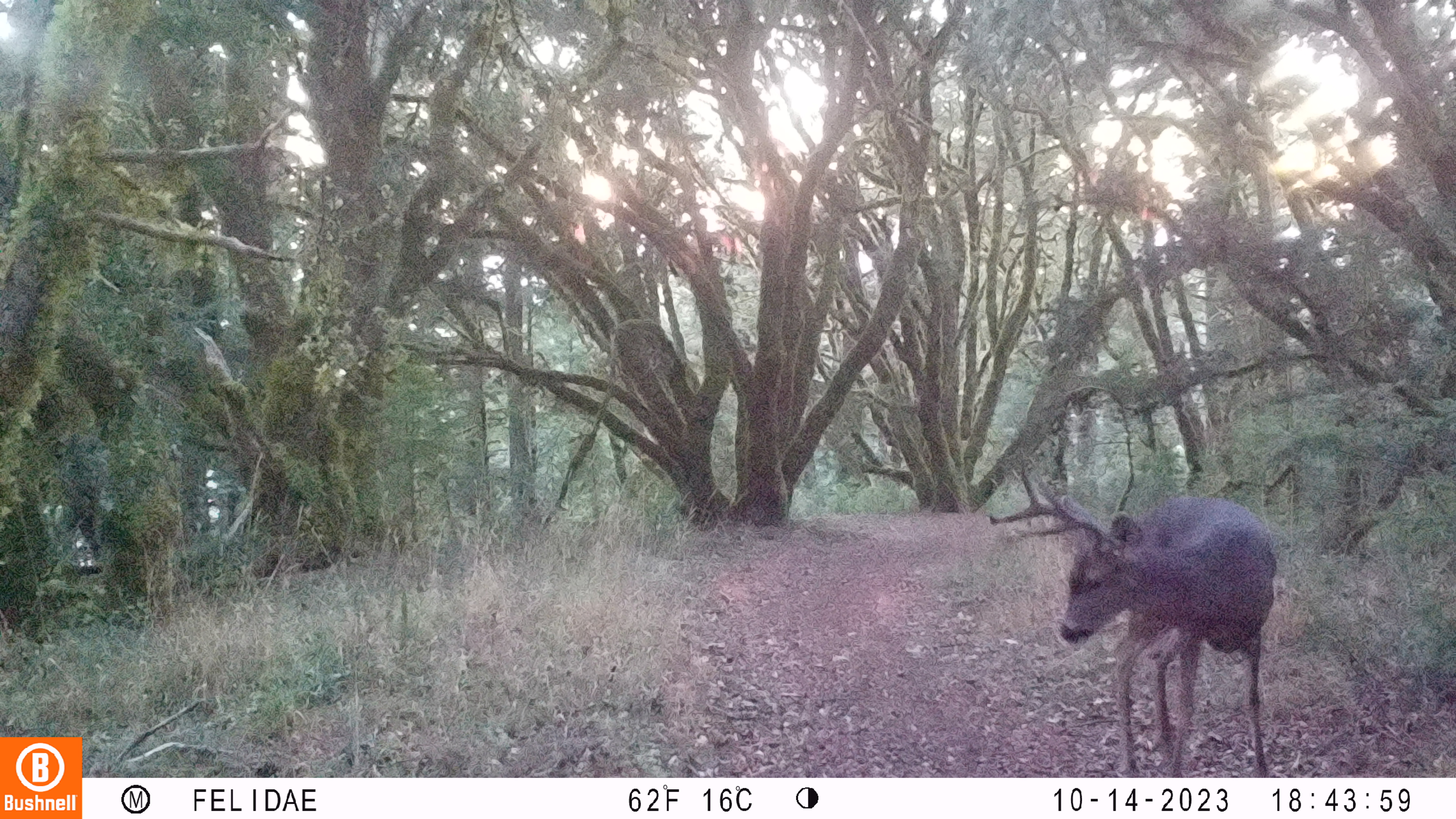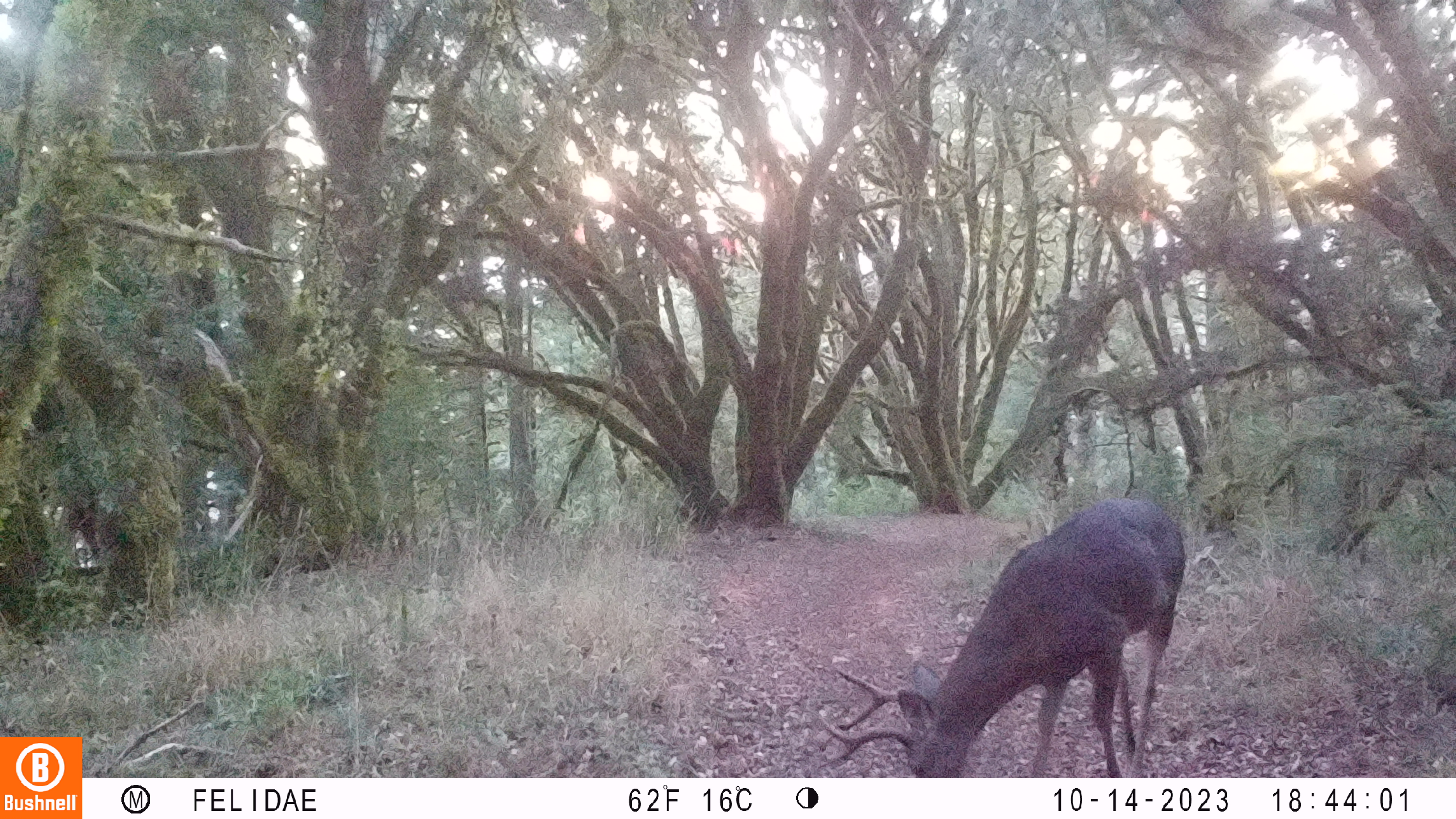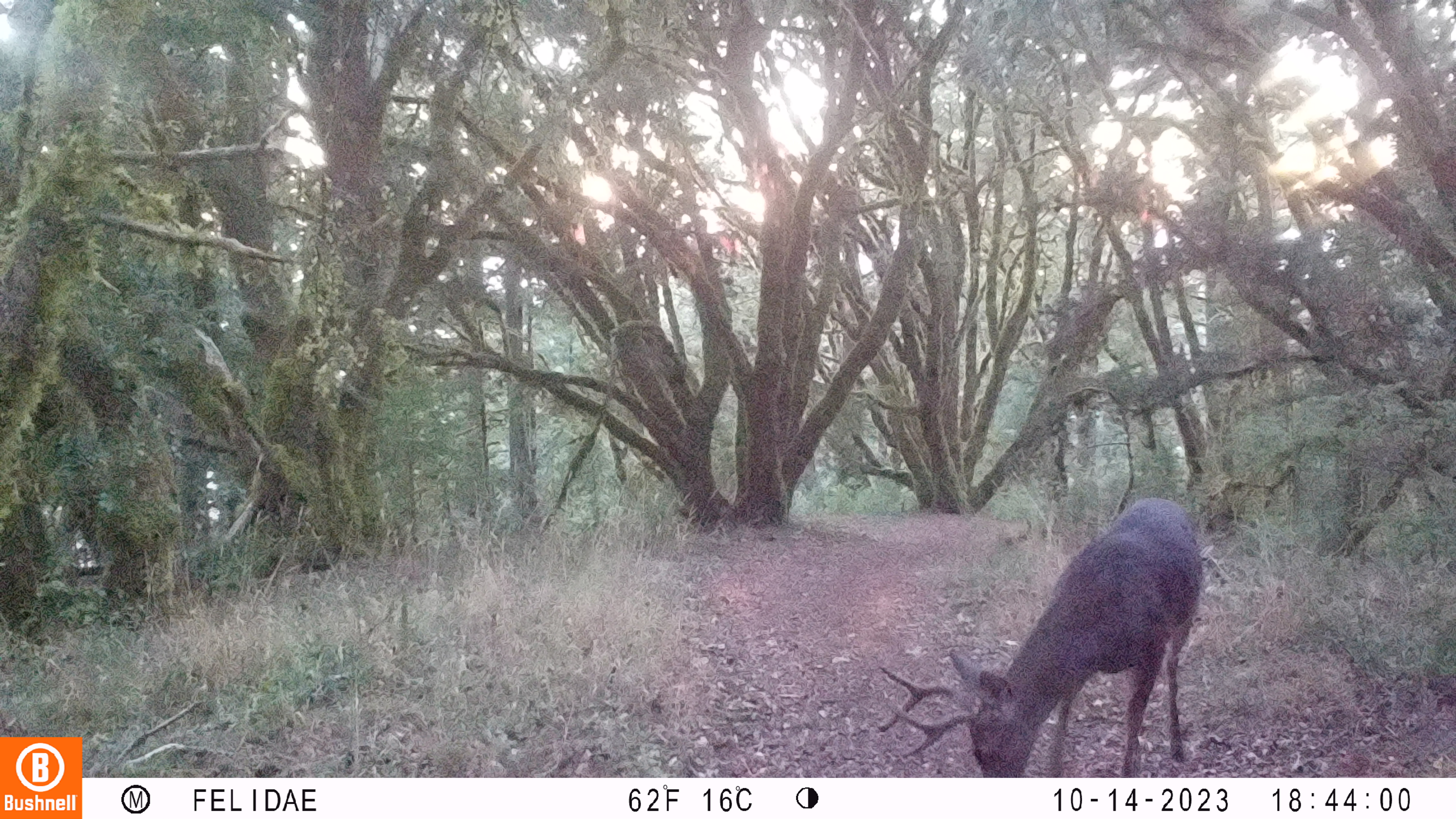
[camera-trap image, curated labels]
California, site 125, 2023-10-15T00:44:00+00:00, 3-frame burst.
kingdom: Animalia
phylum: Chordata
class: Mammalia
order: Artiodactyla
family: Cervidae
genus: Odocoileus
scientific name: Odocoileus hemionus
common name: mule deer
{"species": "mule deer (Odocoileus hemionus)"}